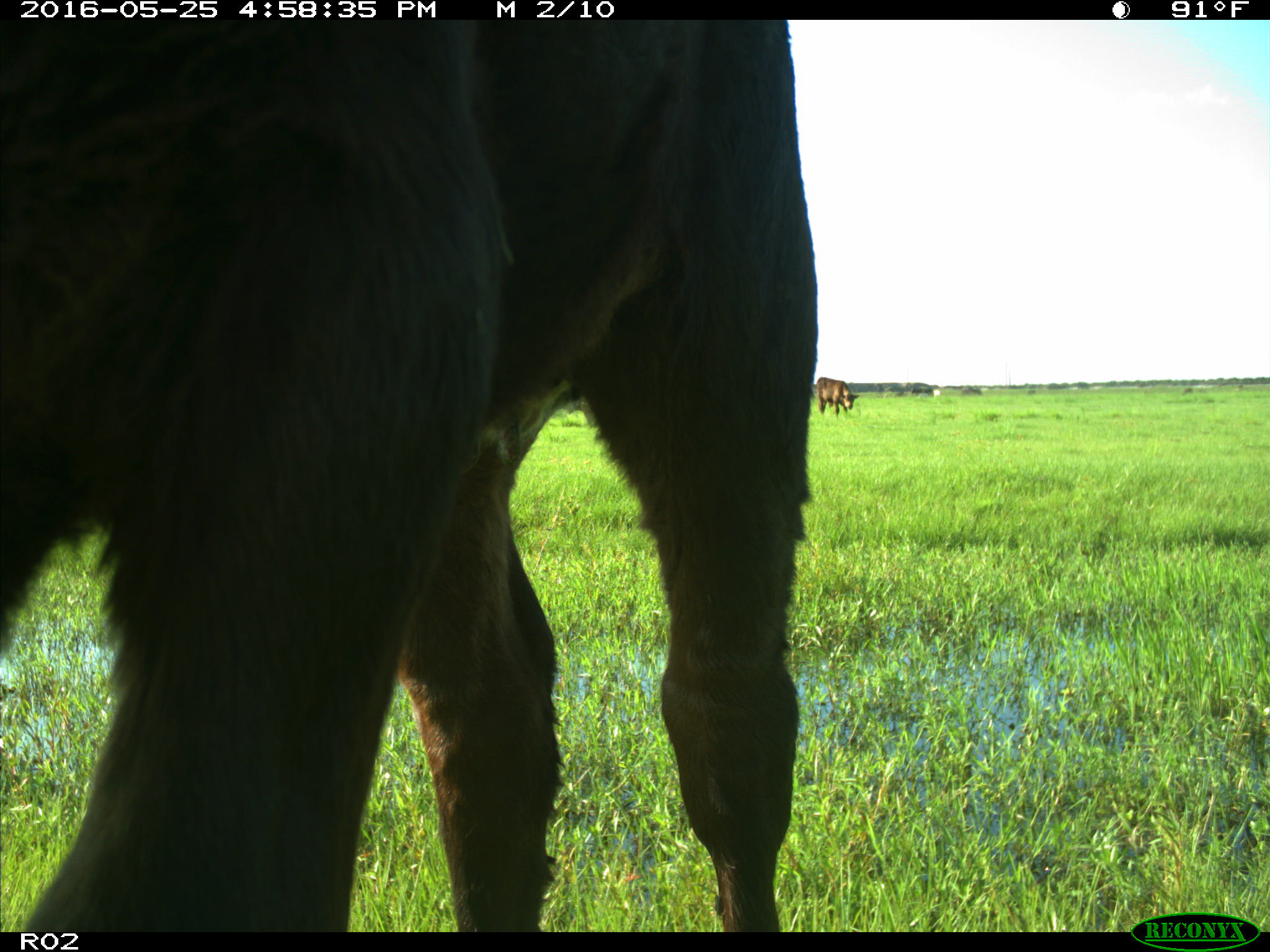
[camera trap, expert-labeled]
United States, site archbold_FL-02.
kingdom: Animalia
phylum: Chordata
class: Mammalia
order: Artiodactyla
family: Bovidae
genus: Bos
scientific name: Bos taurus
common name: domestic cow